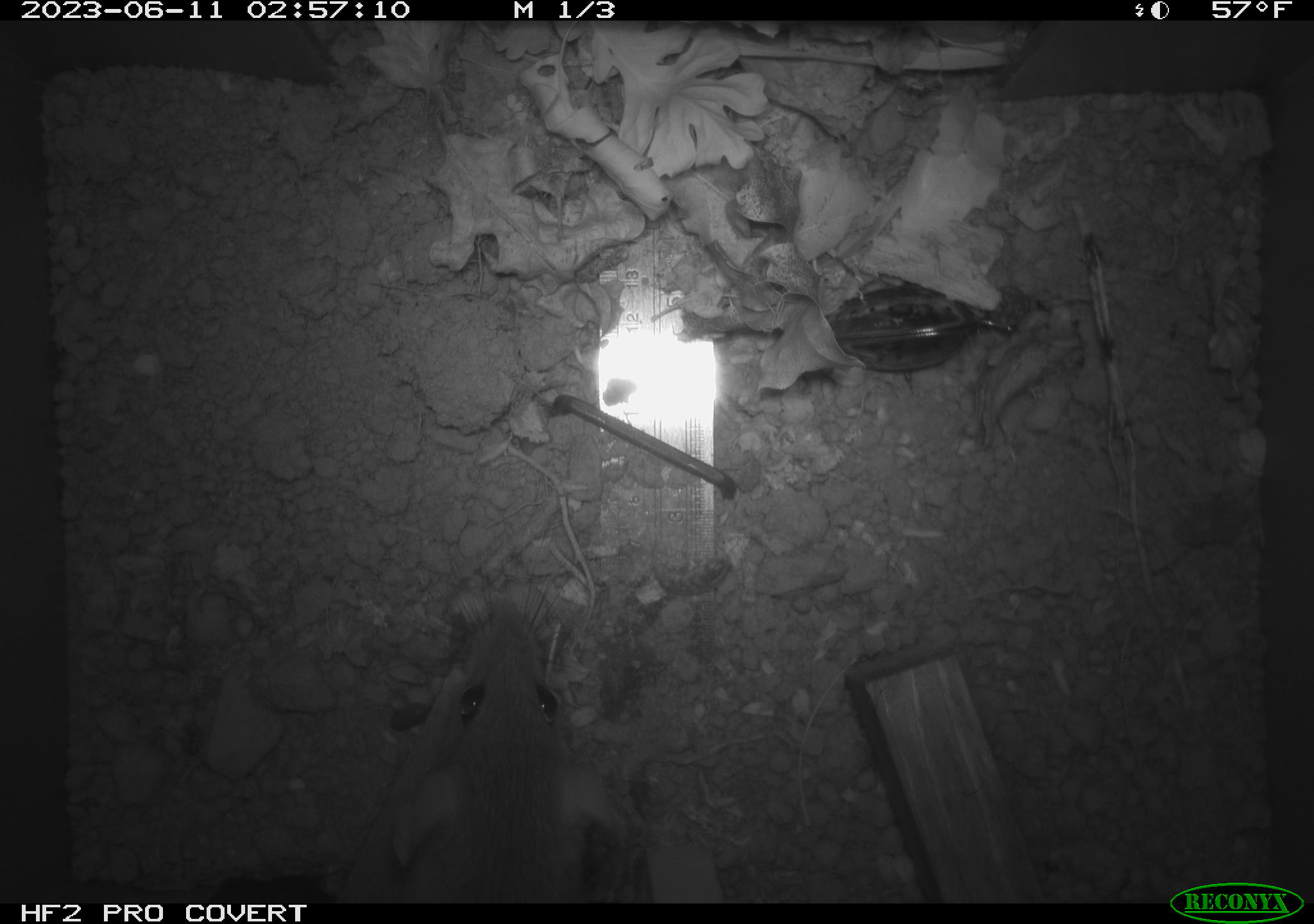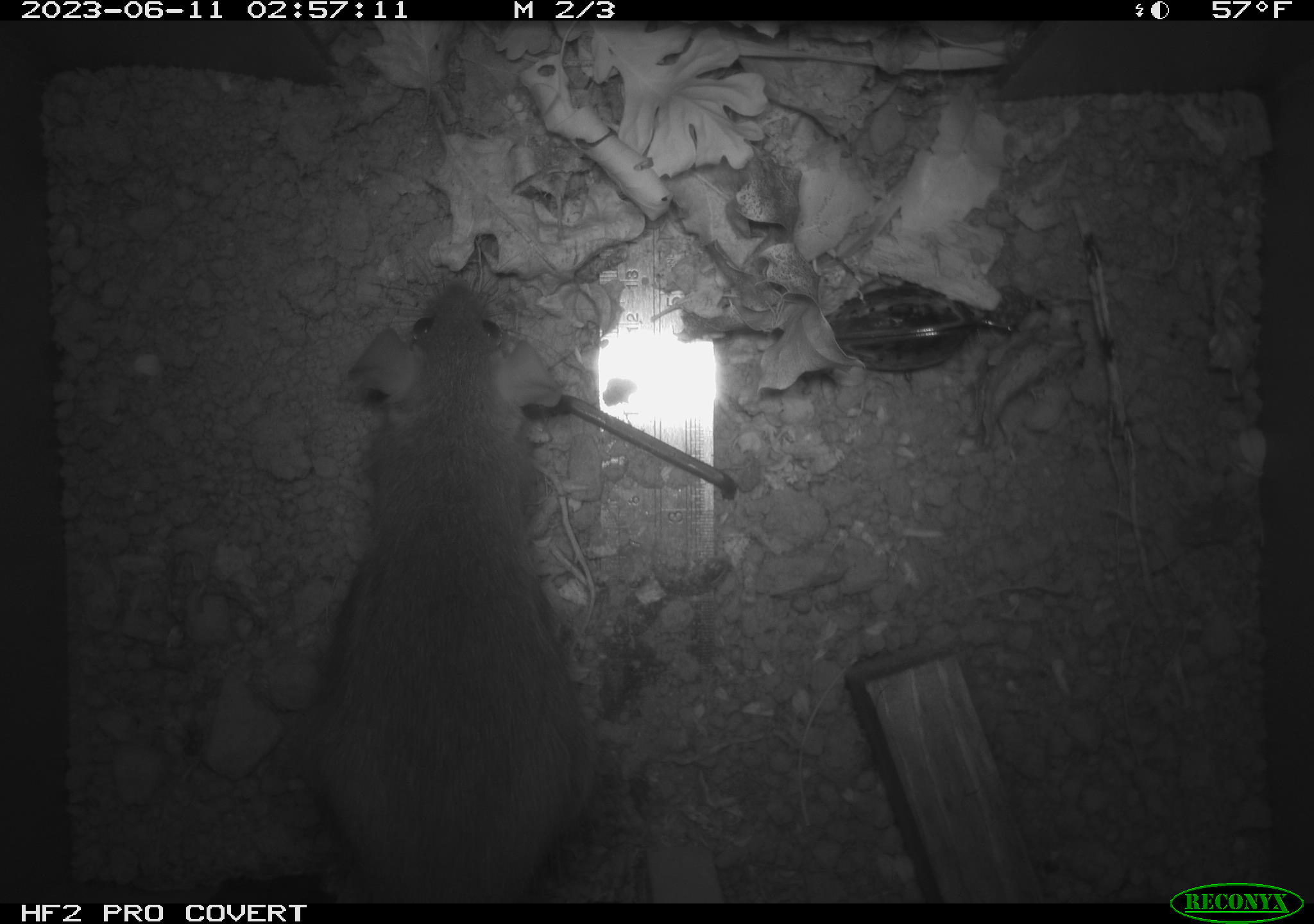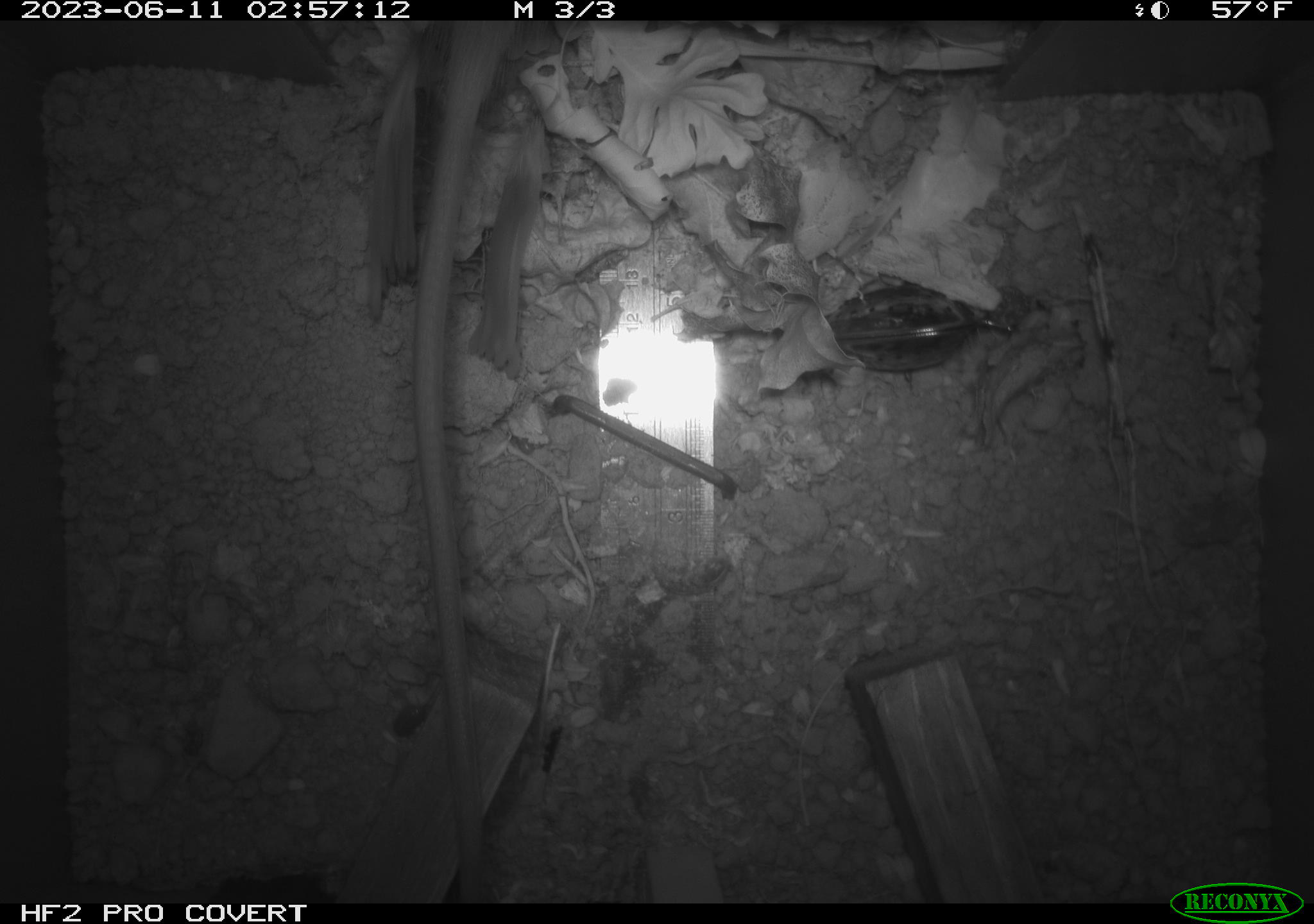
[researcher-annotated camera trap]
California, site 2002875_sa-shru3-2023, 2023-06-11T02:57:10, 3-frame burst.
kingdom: Animalia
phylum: Chordata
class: Mammalia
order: Rodentia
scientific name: Rodentia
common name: mouse species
Mouse species (Rodentia).